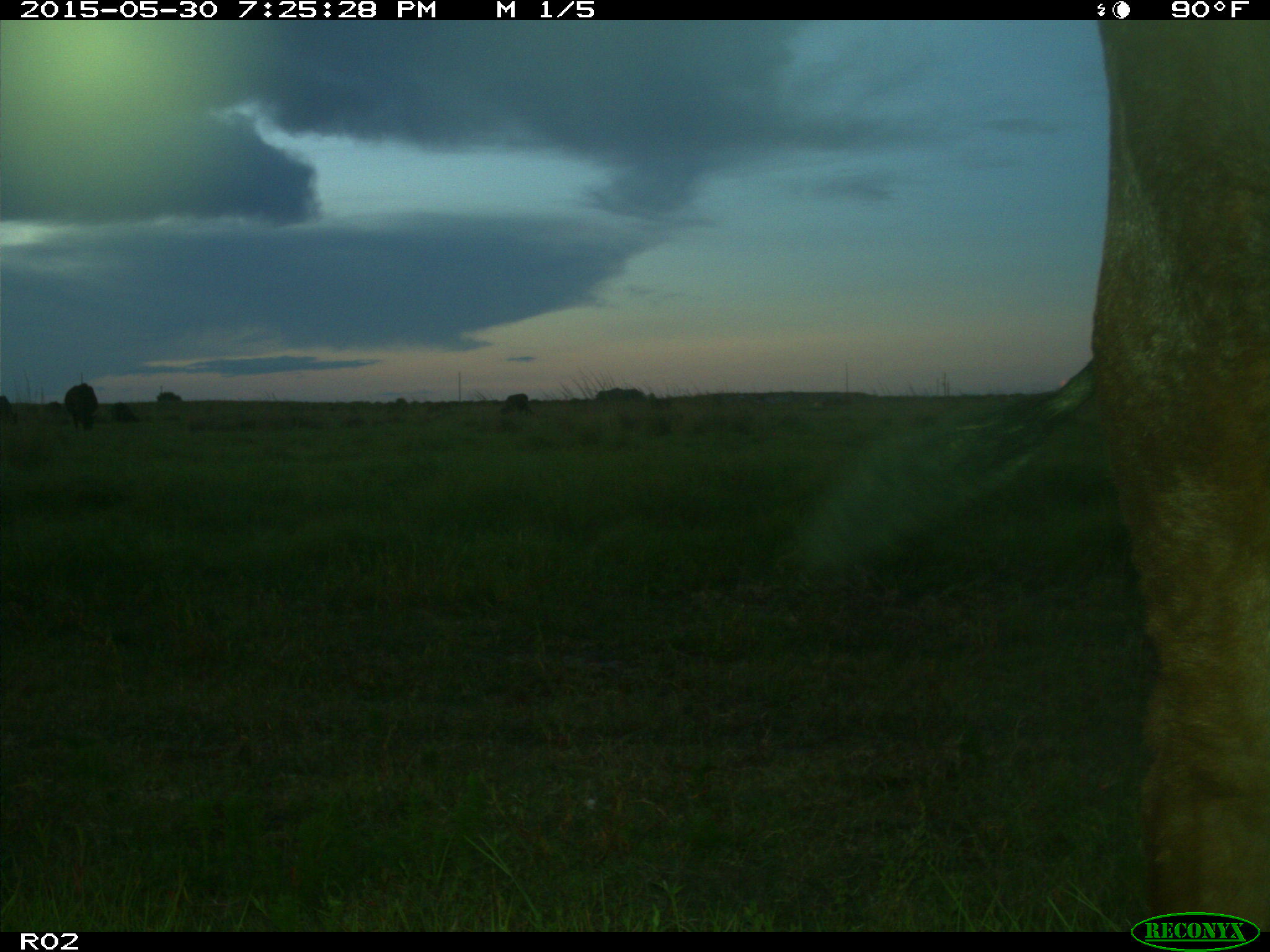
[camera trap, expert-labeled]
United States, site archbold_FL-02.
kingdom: Animalia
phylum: Chordata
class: Mammalia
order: Artiodactyla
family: Bovidae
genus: Bos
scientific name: Bos taurus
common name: domestic cow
Bos taurus (domestic cow).